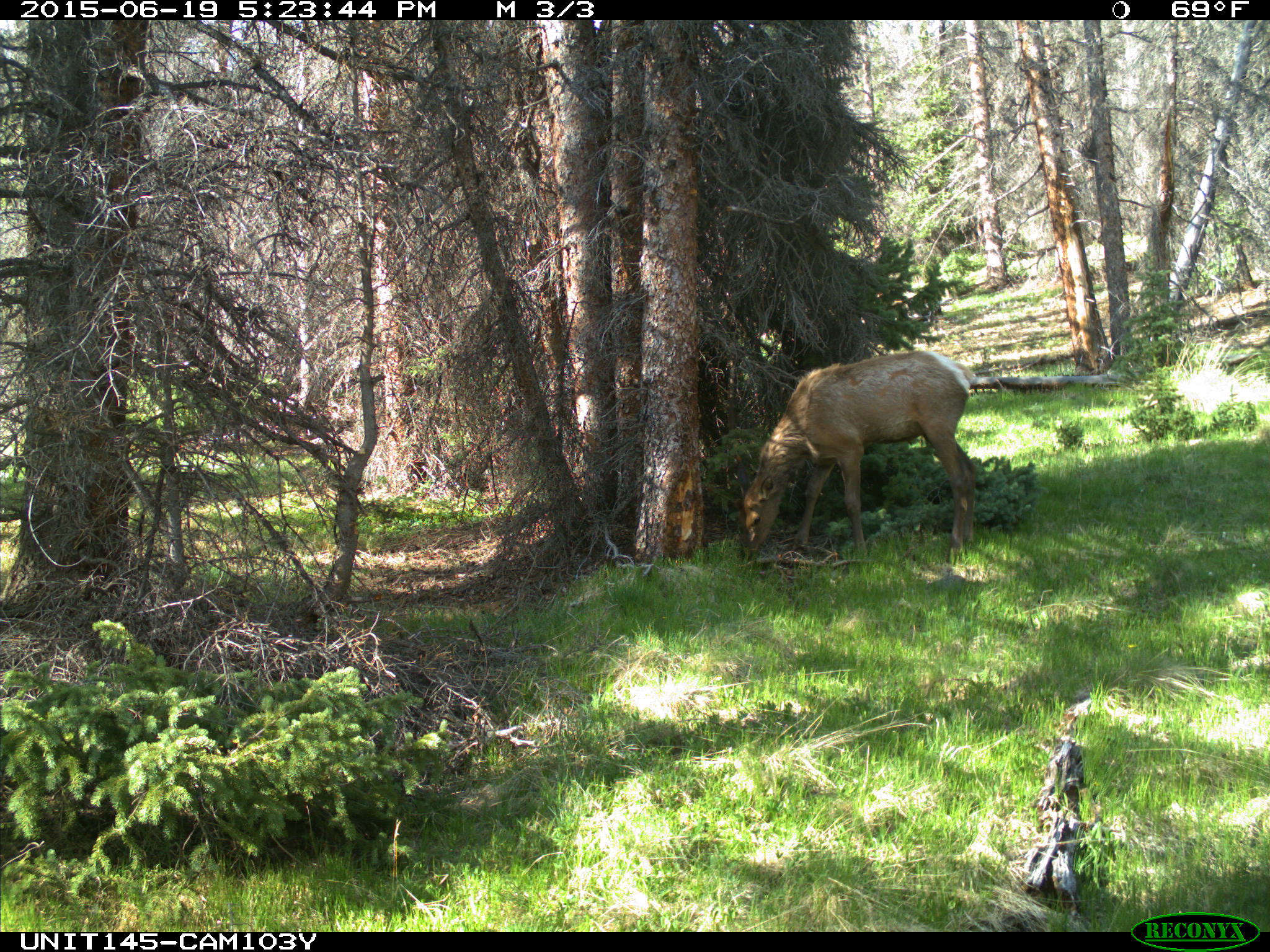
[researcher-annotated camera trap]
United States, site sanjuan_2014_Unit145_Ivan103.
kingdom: Animalia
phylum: Chordata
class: Mammalia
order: Artiodactyla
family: Cervidae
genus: Cervus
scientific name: Cervus elaphus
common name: red deer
Cervus elaphus (red deer).